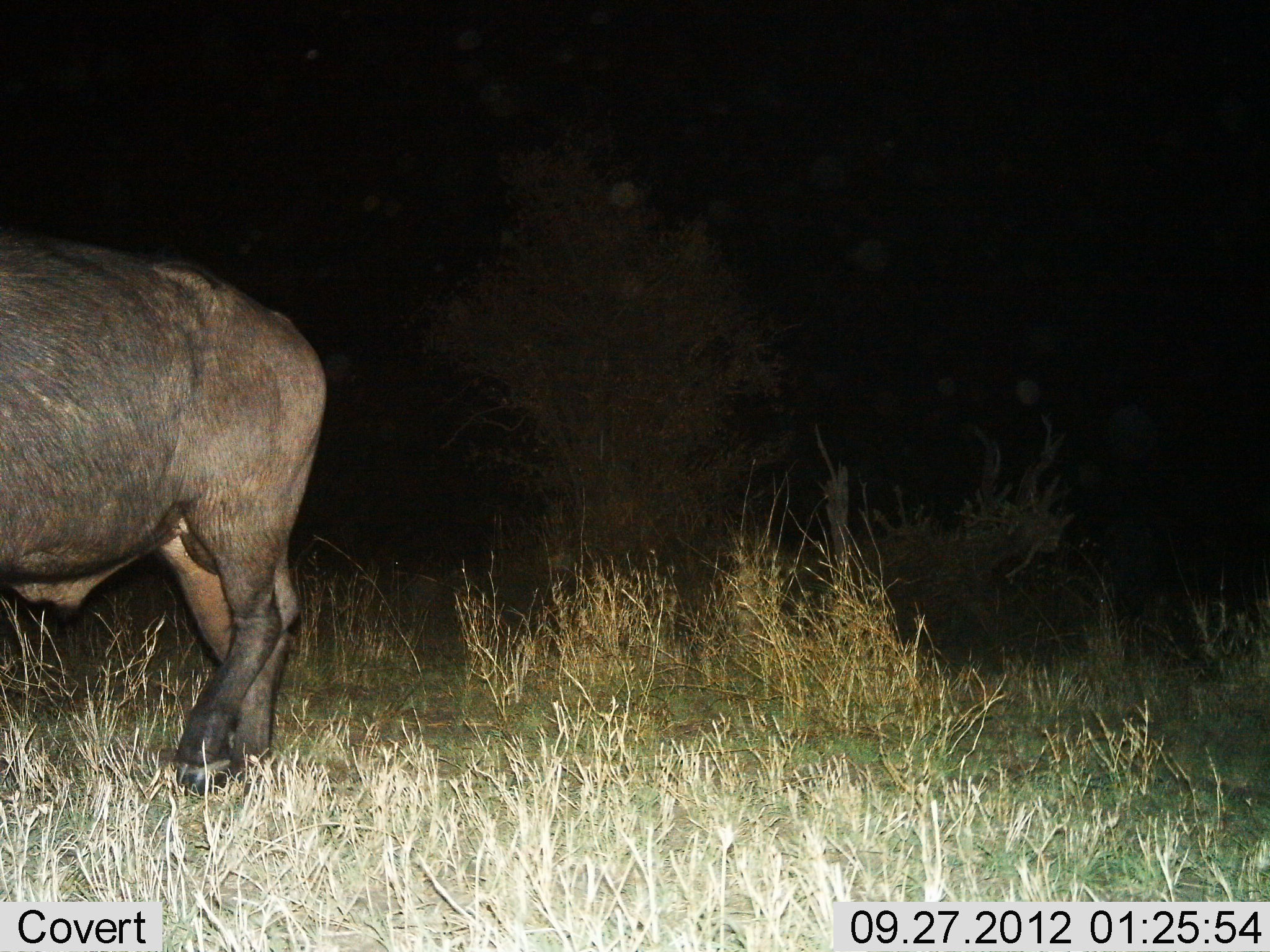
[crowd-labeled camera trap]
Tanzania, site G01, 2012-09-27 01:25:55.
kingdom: Animalia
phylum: Chordata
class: Mammalia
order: Artiodactyla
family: Bovidae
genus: Syncerus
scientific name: Syncerus caffer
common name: cape buffalo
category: buffalo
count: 1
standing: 40%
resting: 0%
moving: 60%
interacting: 0%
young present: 0%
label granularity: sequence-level